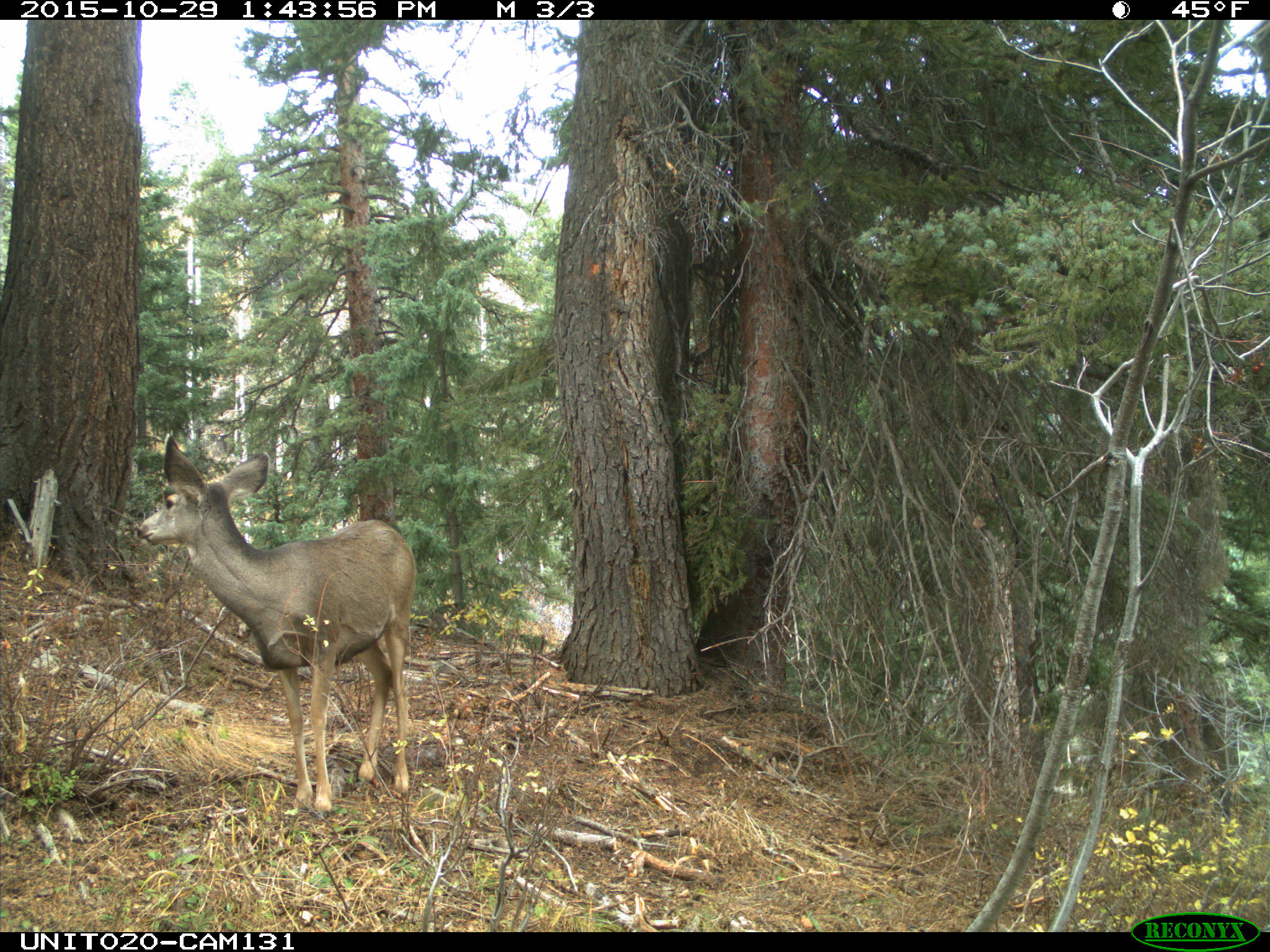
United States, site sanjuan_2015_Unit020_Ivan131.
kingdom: Animalia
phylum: Chordata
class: Mammalia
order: Artiodactyla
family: Cervidae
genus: Odocoileus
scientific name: Odocoileus hemionus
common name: mule deer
Odocoileus hemionus (mule deer).